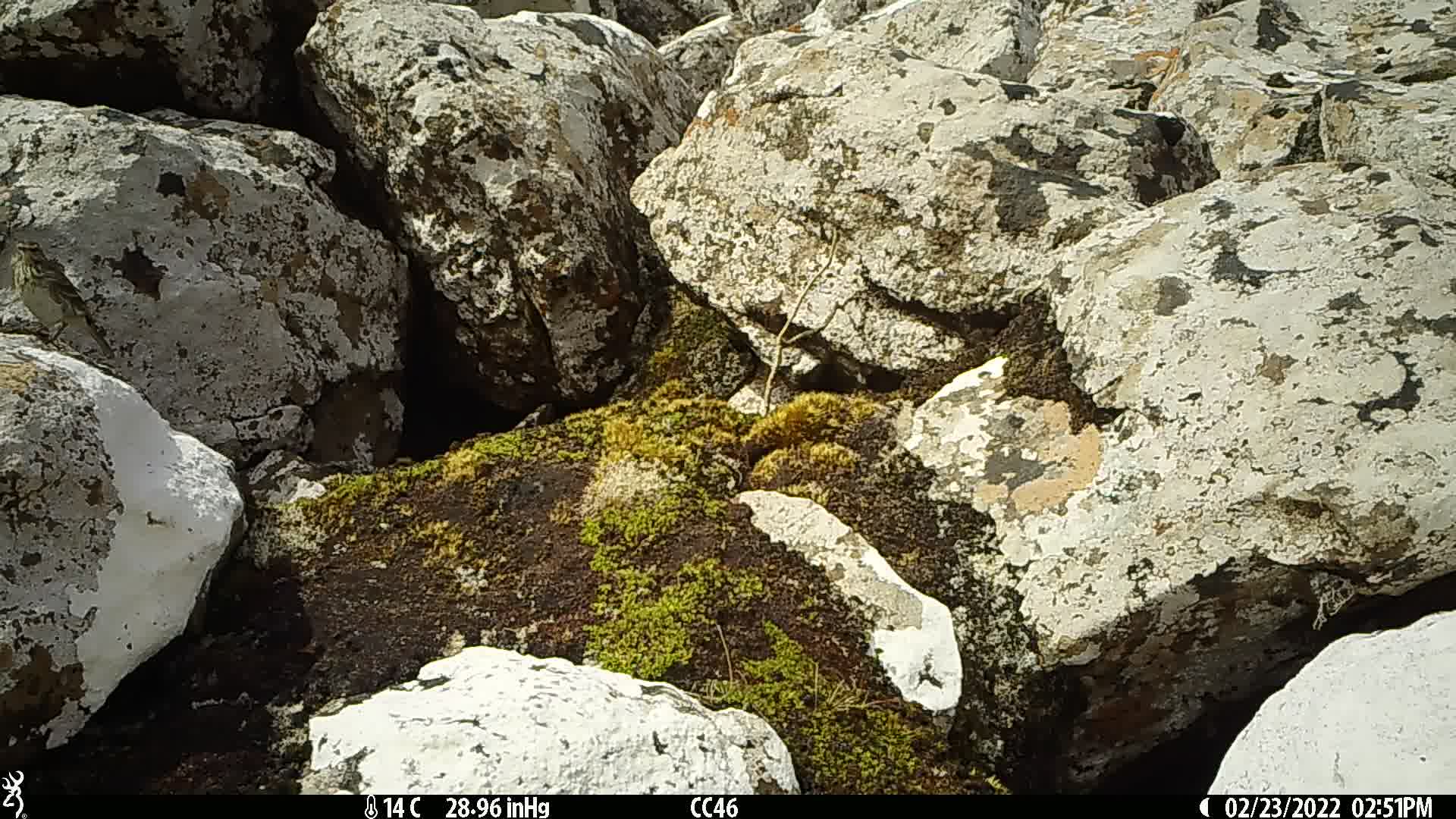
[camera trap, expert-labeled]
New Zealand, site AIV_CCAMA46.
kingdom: Animalia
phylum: Chordata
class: Aves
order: Passeriformes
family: Motacillidae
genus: Anthus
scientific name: Anthus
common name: pipit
Pipit (Anthus).